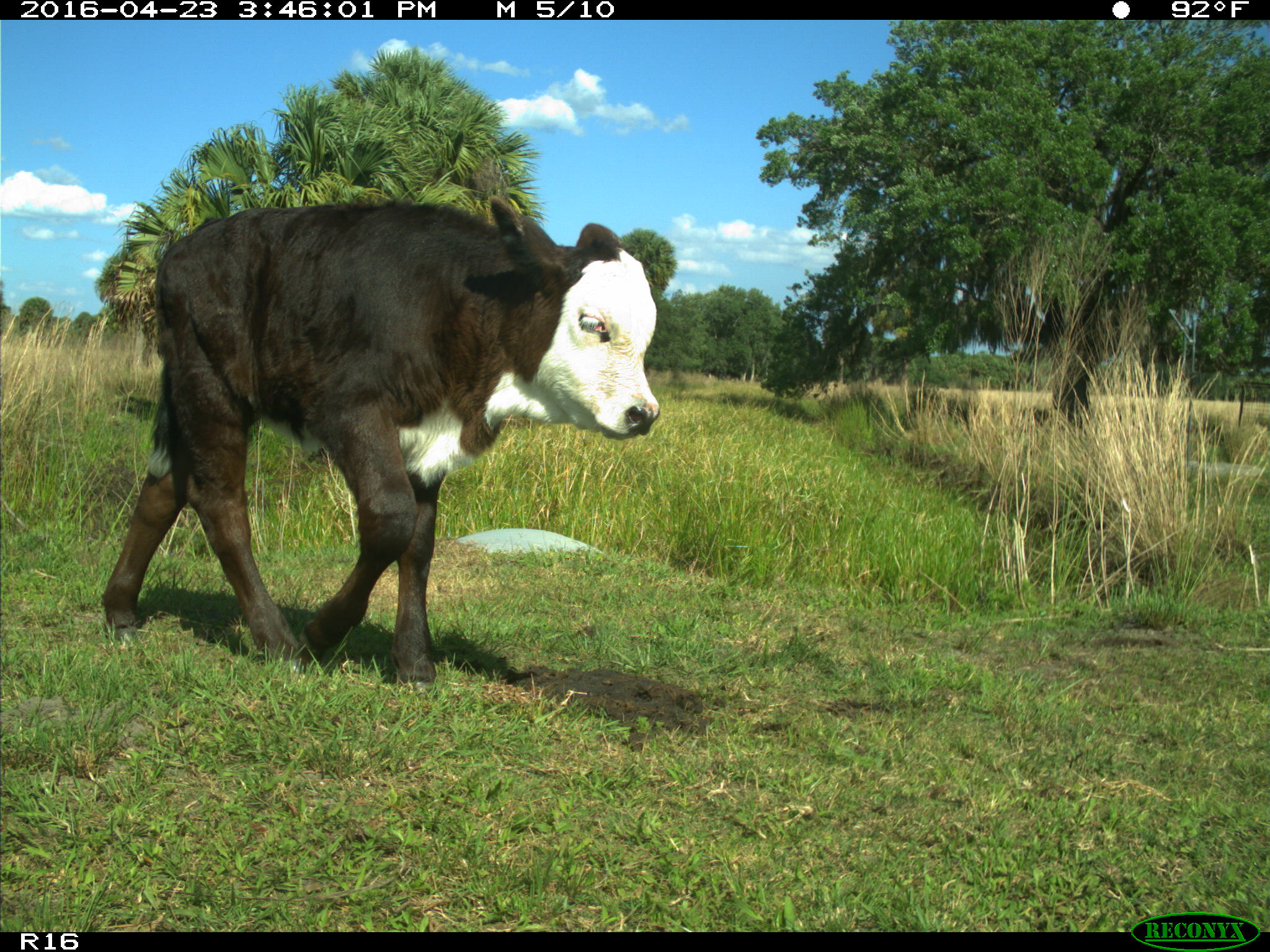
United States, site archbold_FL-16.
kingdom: Animalia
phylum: Chordata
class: Mammalia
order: Artiodactyla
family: Bovidae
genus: Bos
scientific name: Bos taurus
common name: domestic cow